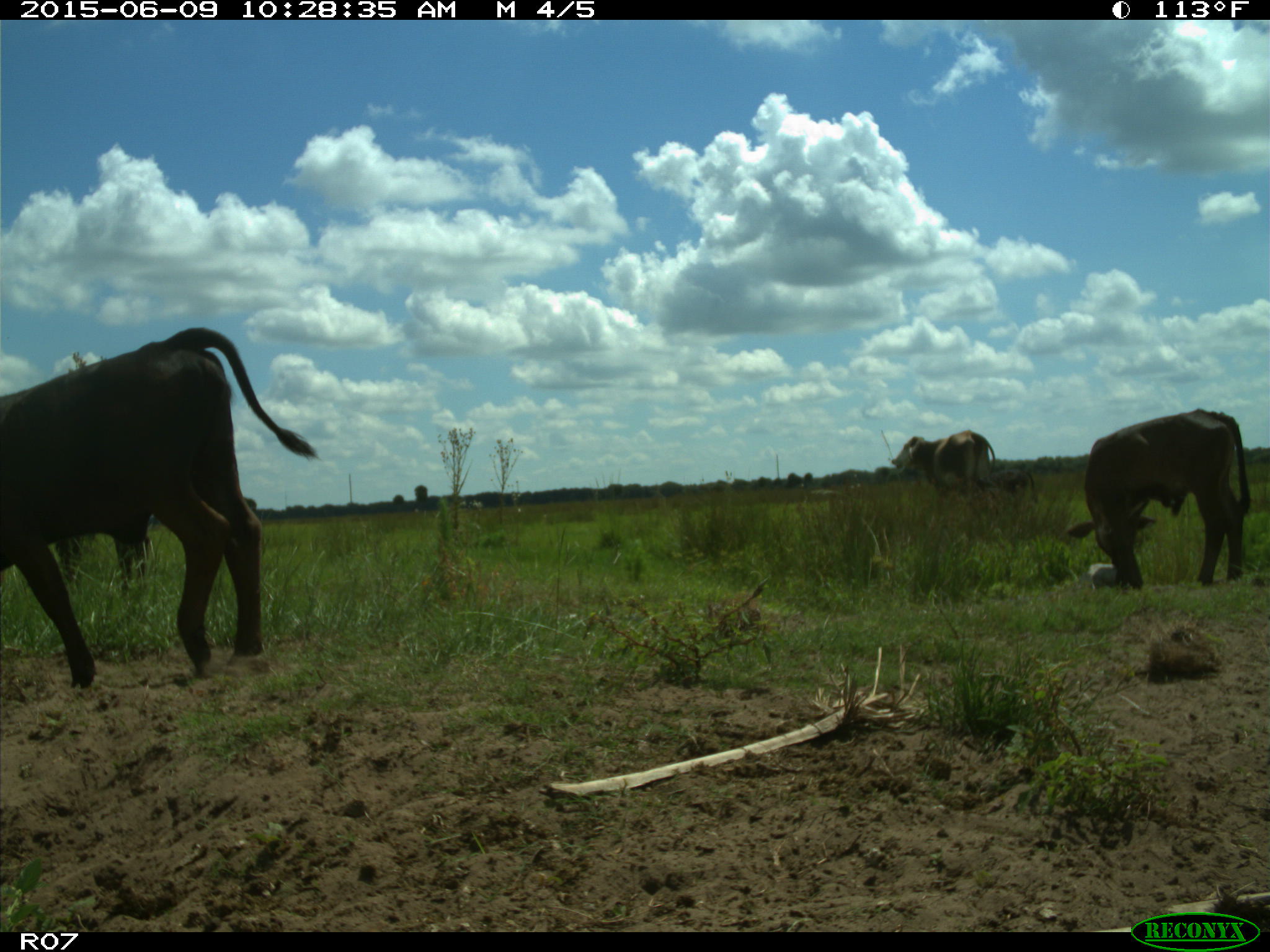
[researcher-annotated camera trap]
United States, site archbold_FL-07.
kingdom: Animalia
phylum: Chordata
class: Mammalia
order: Artiodactyla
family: Bovidae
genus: Bos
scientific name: Bos taurus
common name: domestic cow